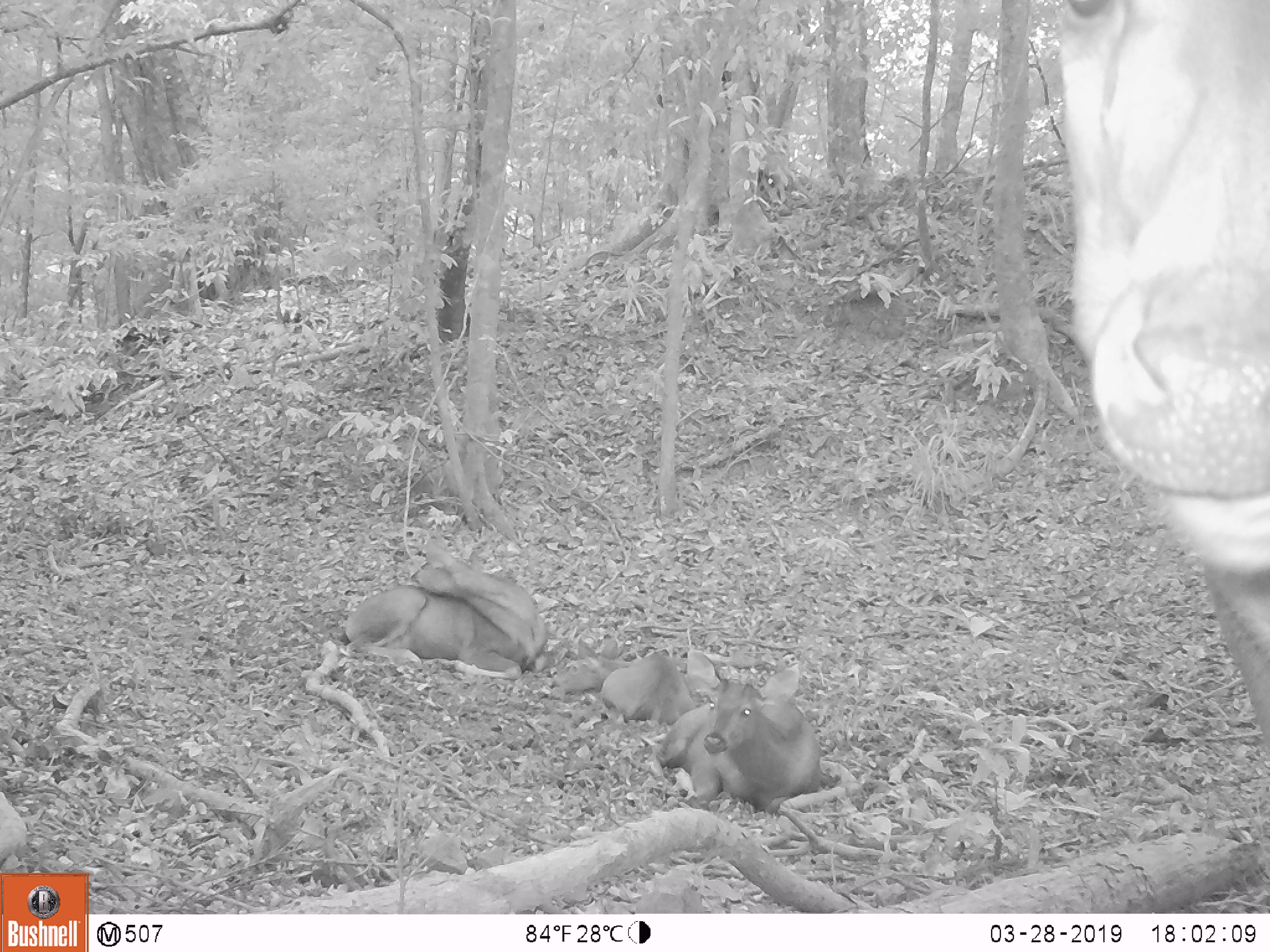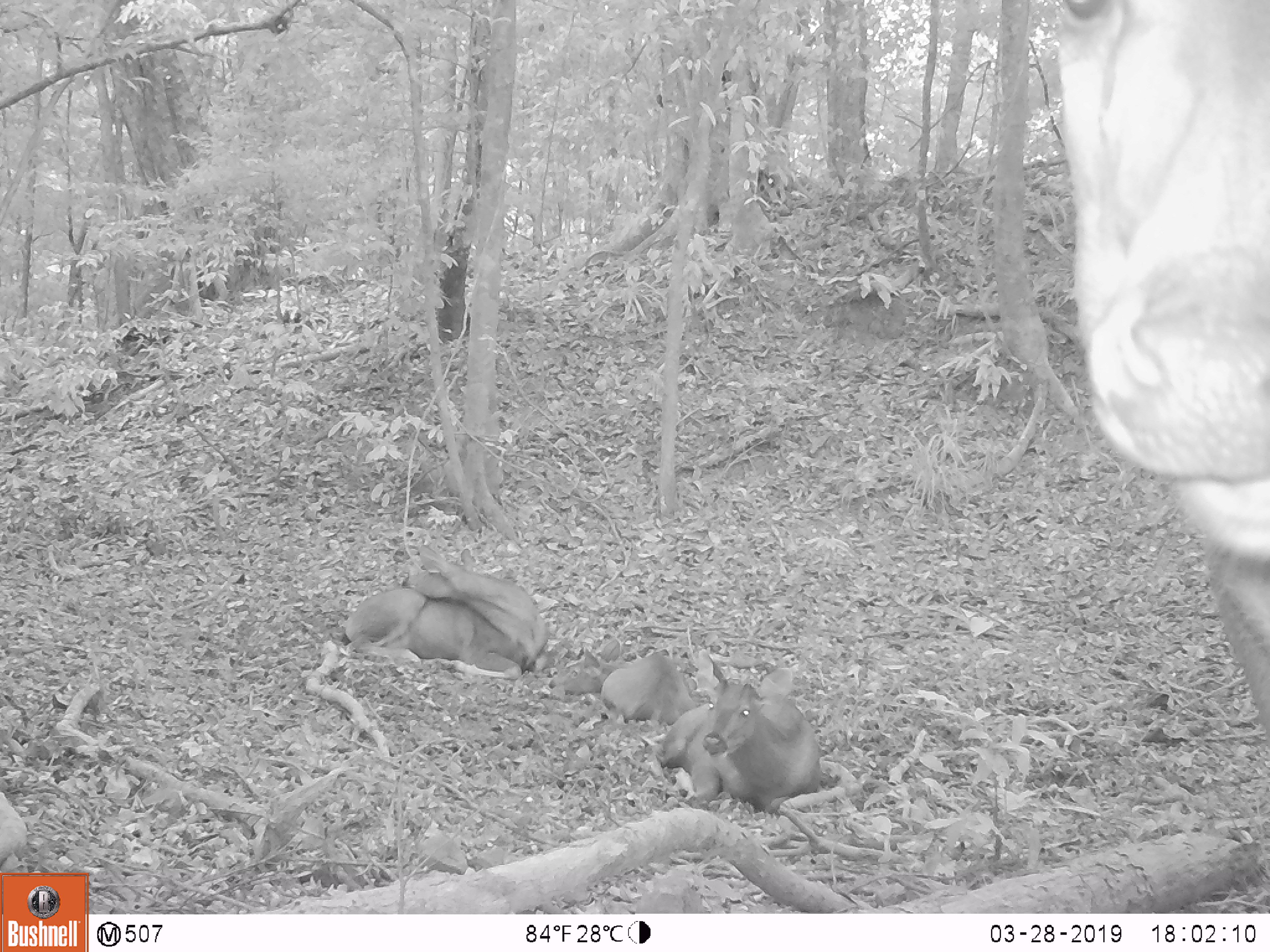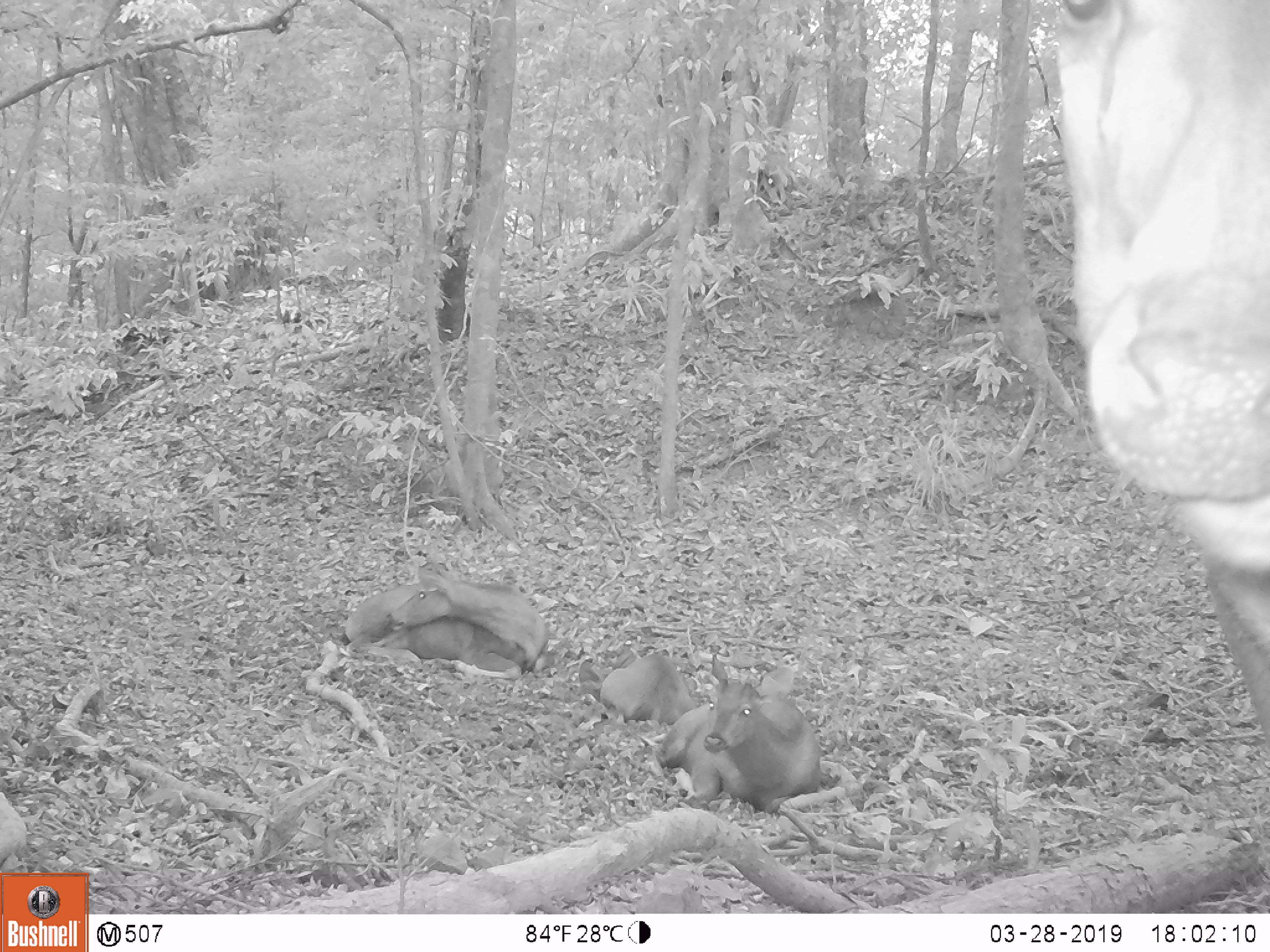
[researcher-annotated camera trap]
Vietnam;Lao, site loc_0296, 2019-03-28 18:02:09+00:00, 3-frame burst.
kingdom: Animalia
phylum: Chordata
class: Mammalia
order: Artiodactyla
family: Cervidae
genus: Rusa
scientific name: Rusa unicolor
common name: sambar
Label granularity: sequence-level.